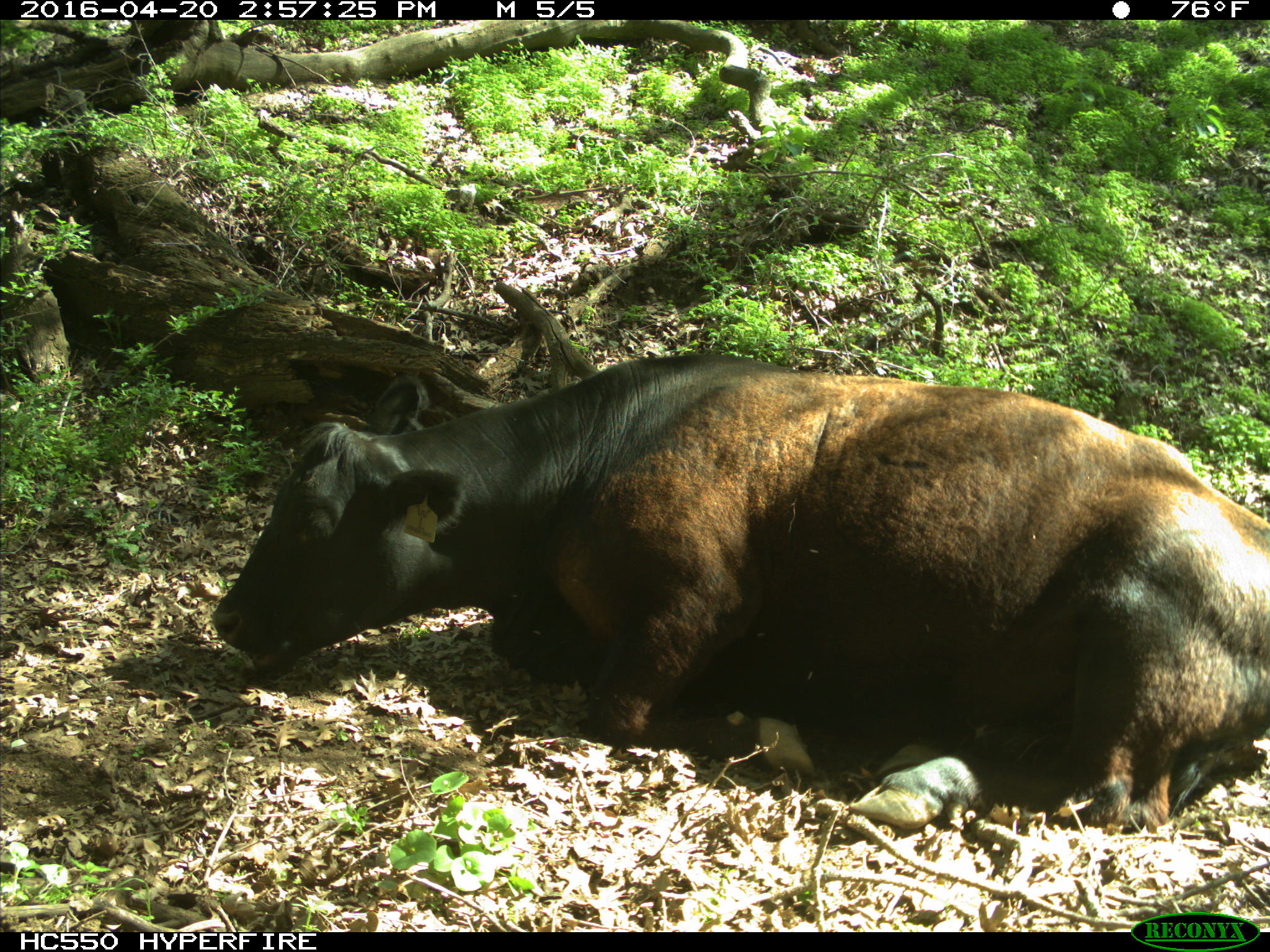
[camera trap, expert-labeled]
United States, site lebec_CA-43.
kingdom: Animalia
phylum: Chordata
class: Mammalia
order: Artiodactyla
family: Bovidae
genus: Bos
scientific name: Bos taurus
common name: domestic cow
Bos taurus (domestic cow).